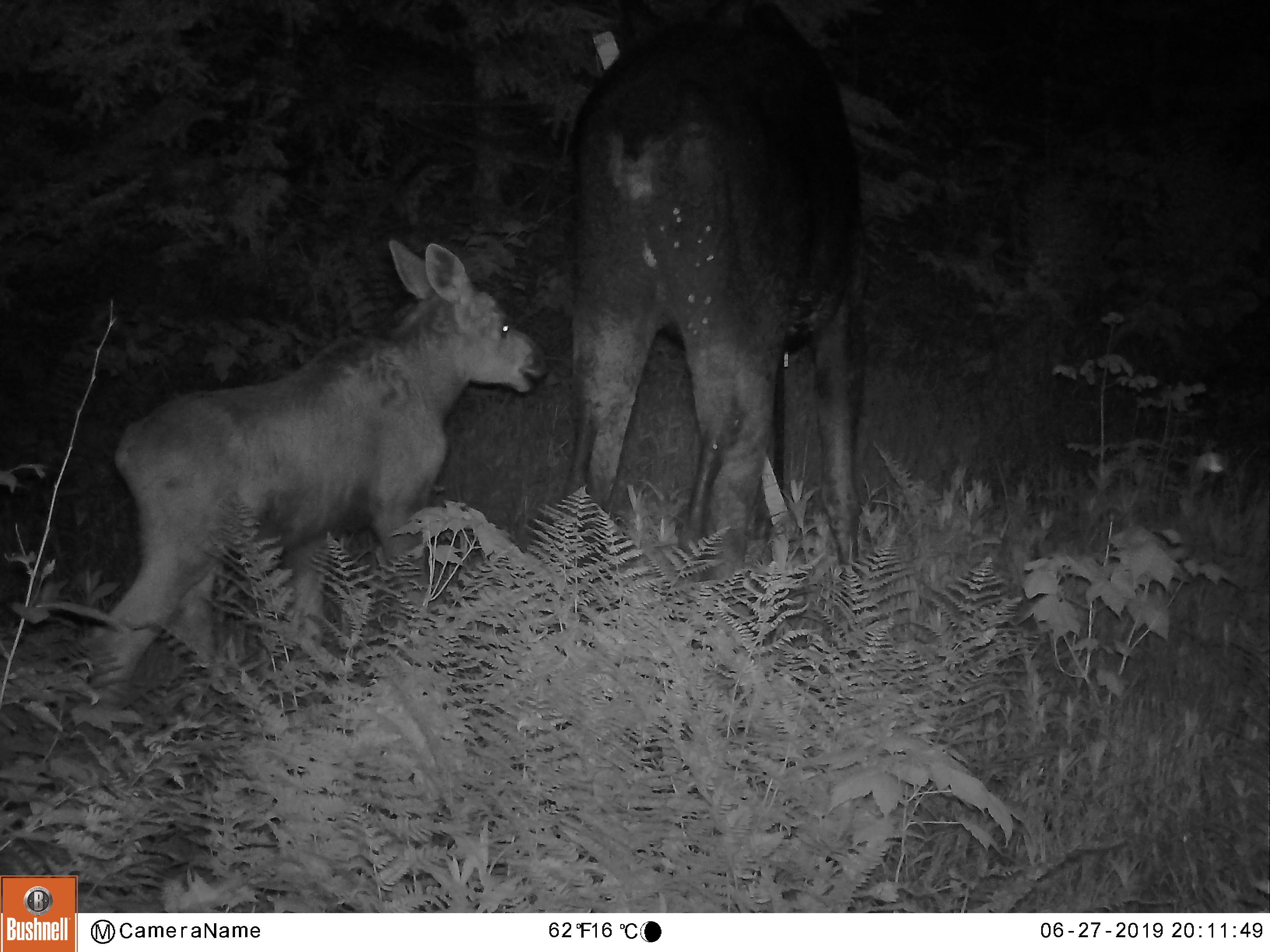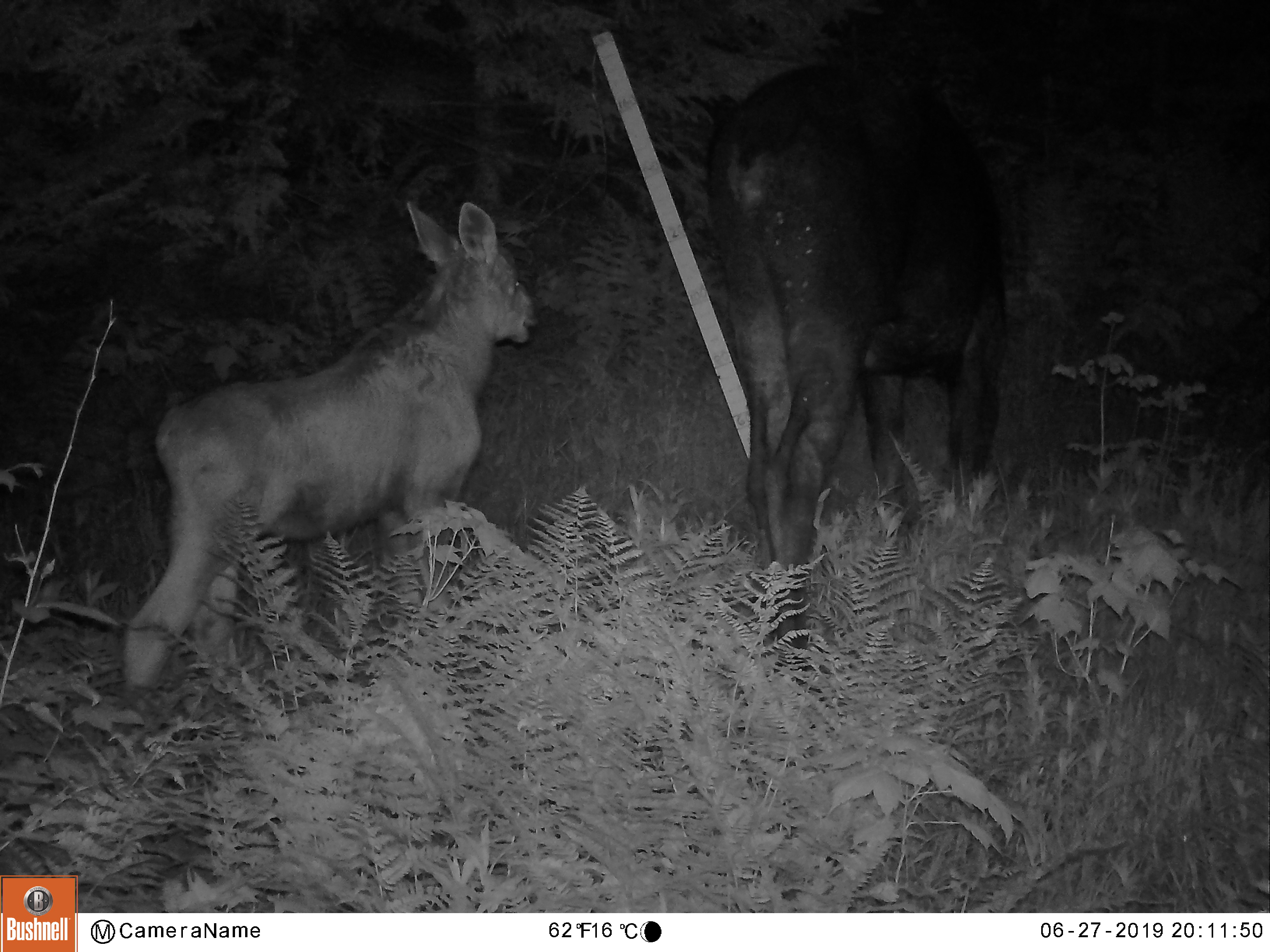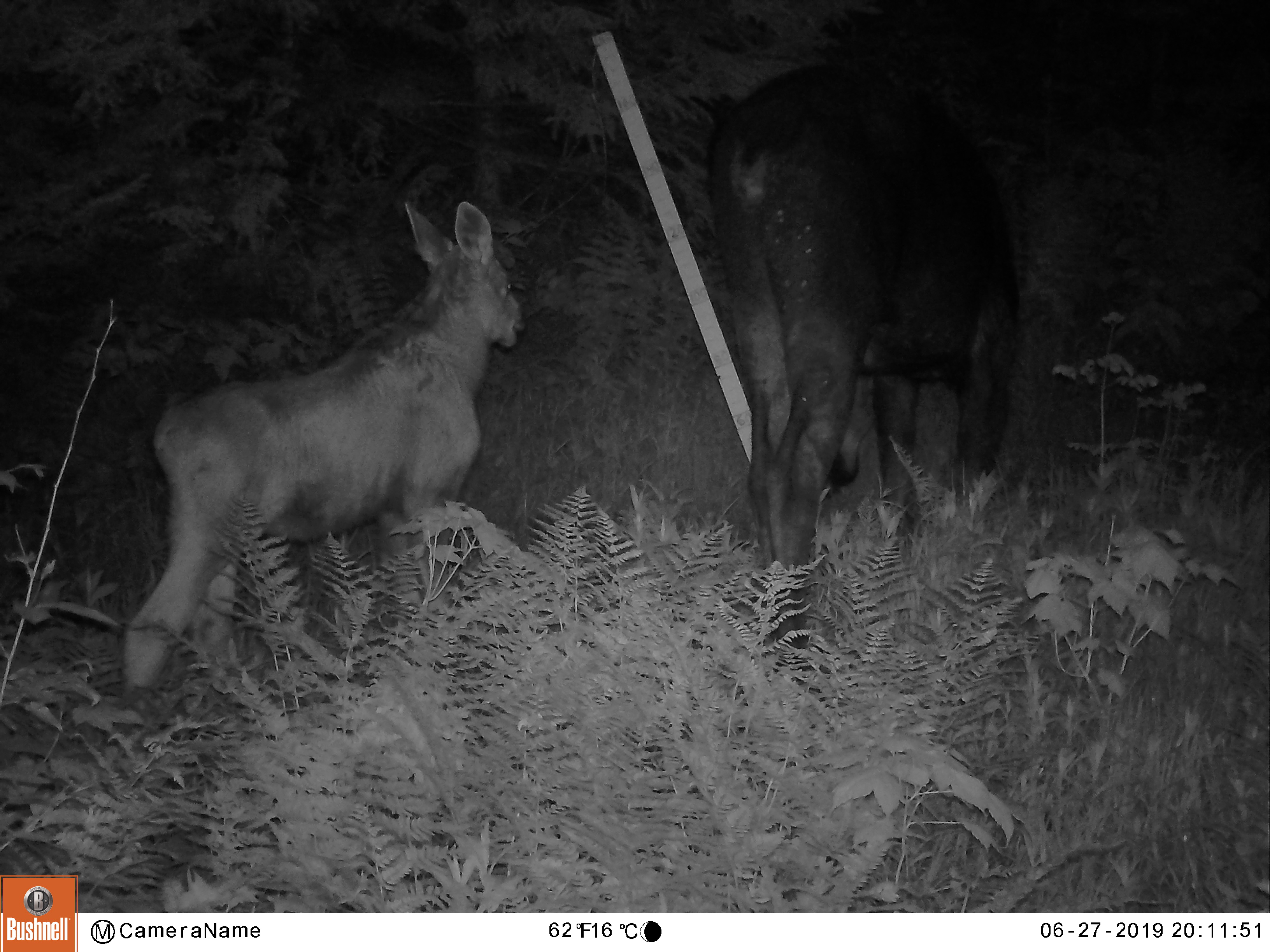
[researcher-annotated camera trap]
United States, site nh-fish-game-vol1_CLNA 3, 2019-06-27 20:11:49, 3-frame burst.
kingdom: Animalia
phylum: Chordata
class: Mammalia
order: Artiodactyla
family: Cervidae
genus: Alces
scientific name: Alces alces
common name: moose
Moose (Alces alces).